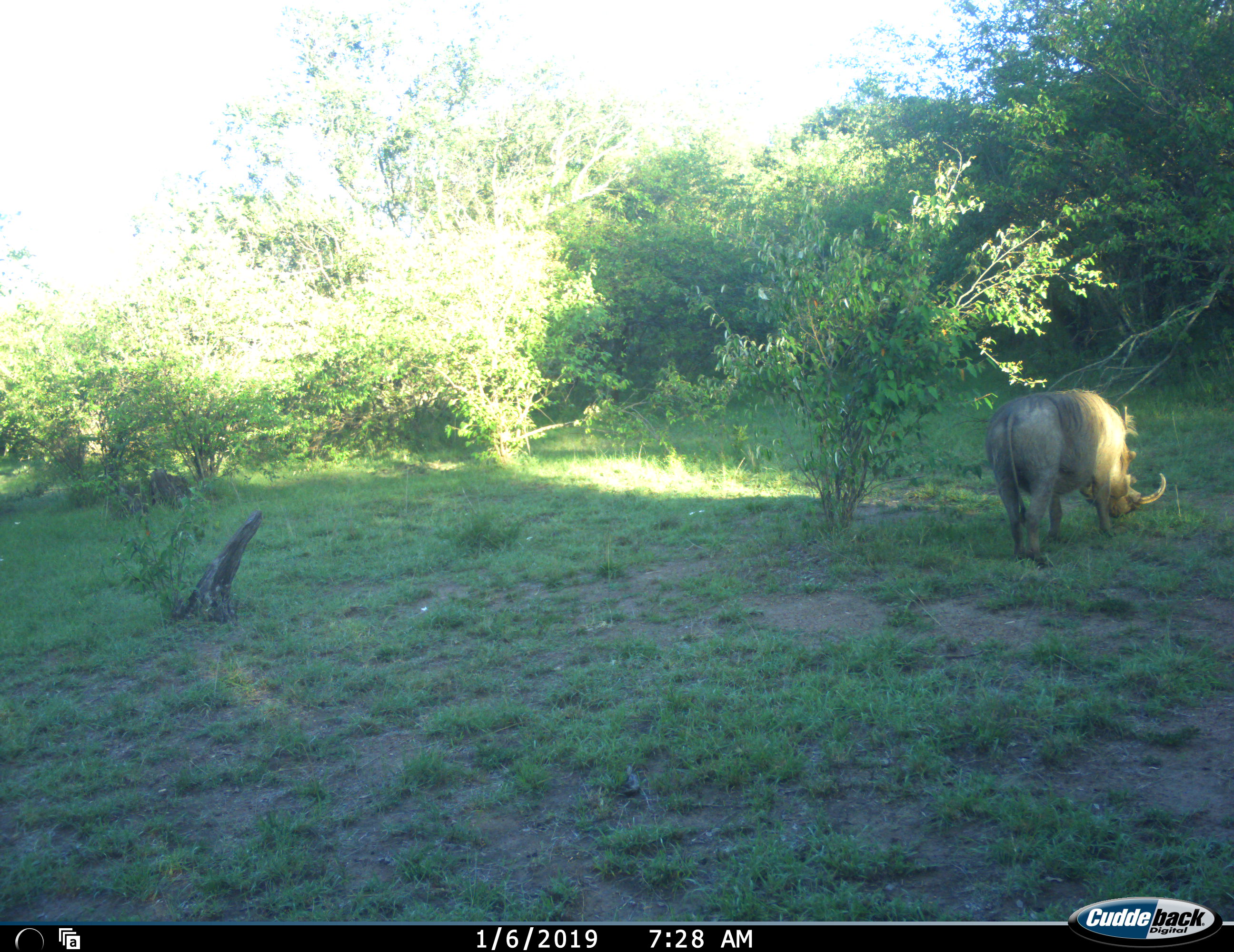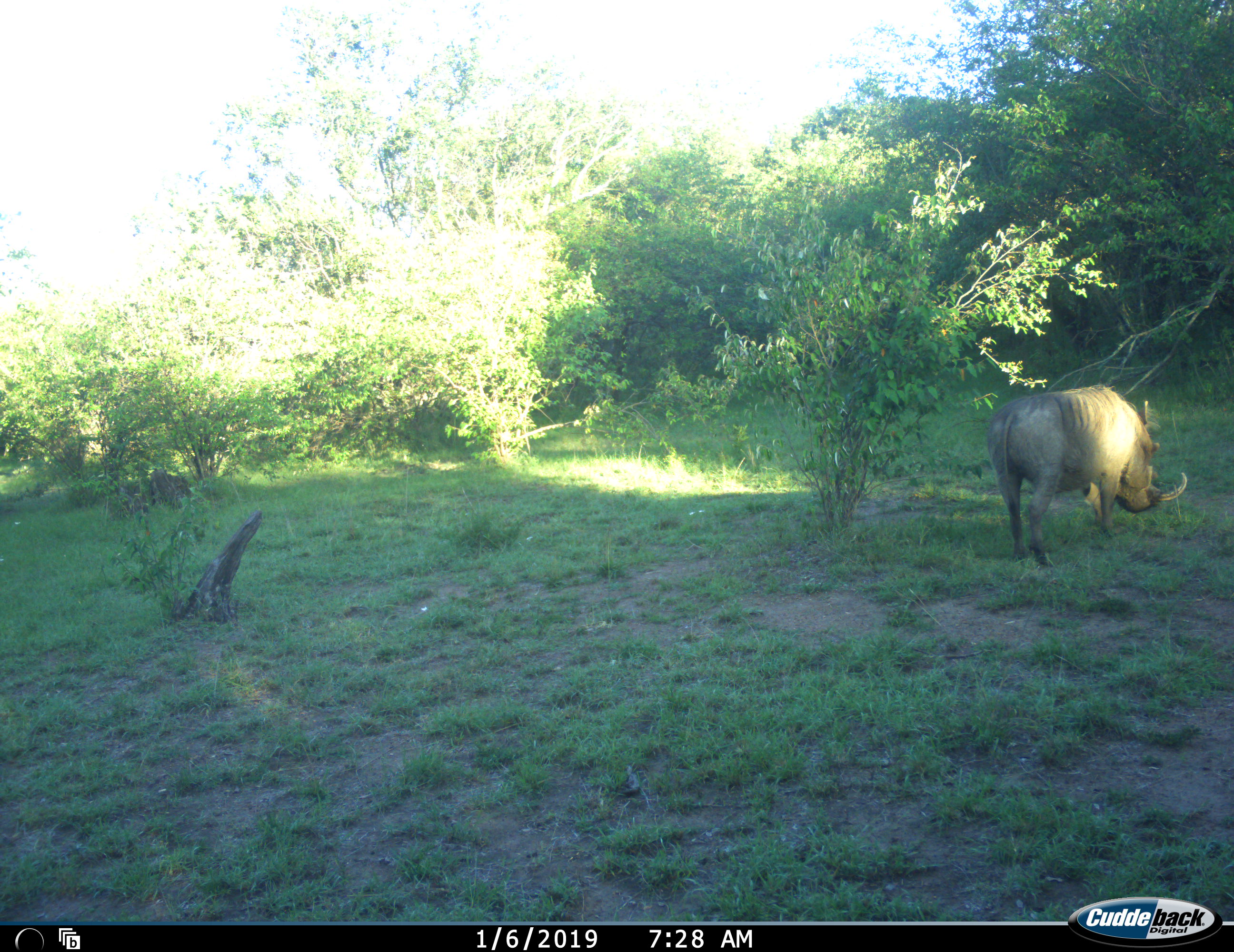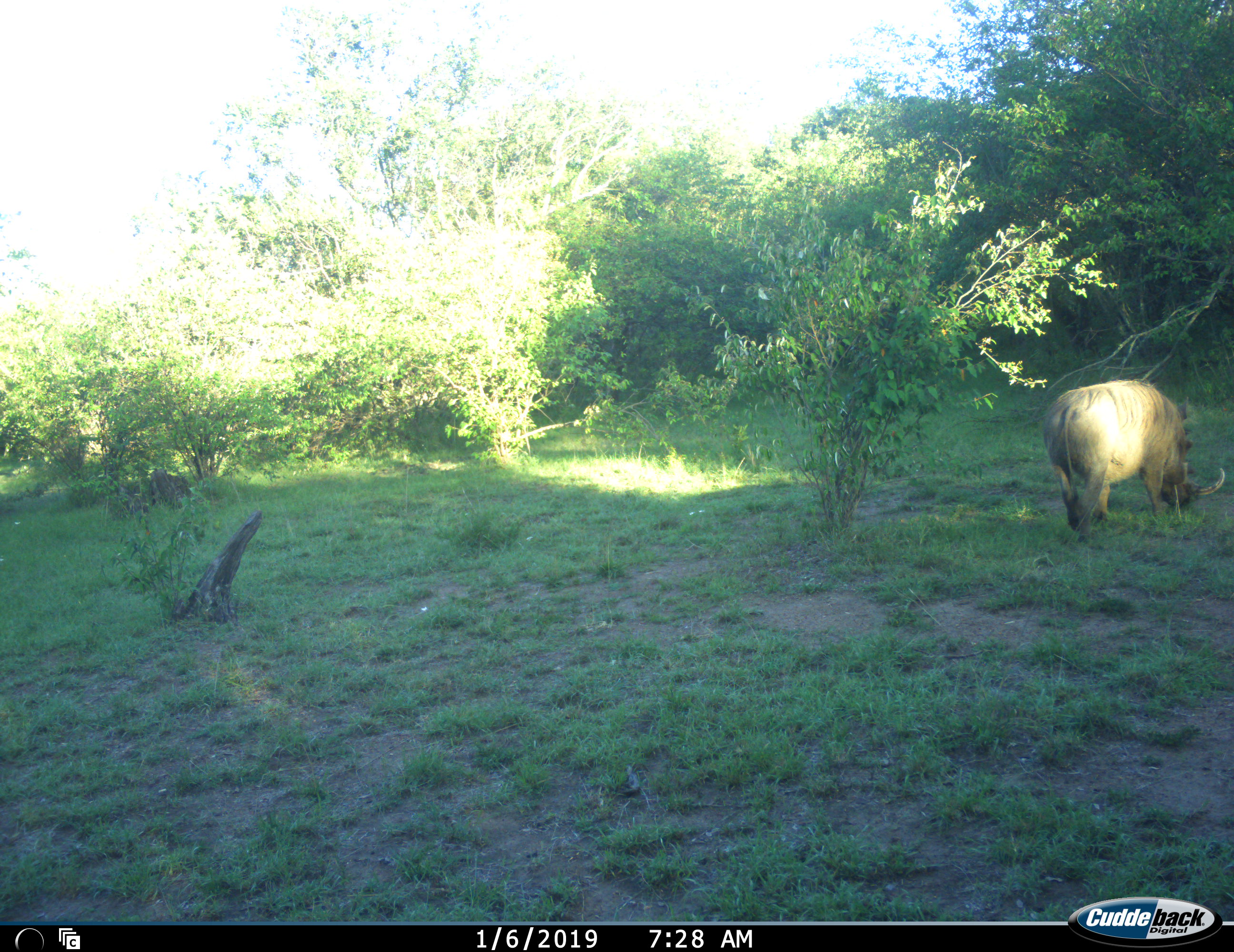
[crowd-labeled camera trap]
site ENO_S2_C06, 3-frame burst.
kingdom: Animalia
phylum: Chordata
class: Mammalia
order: Artiodactyla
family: Suidae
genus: Phacochoerus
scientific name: Phacochoerus africanus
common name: warthog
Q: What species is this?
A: Warthog (Phacochoerus africanus).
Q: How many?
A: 1.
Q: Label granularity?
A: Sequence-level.